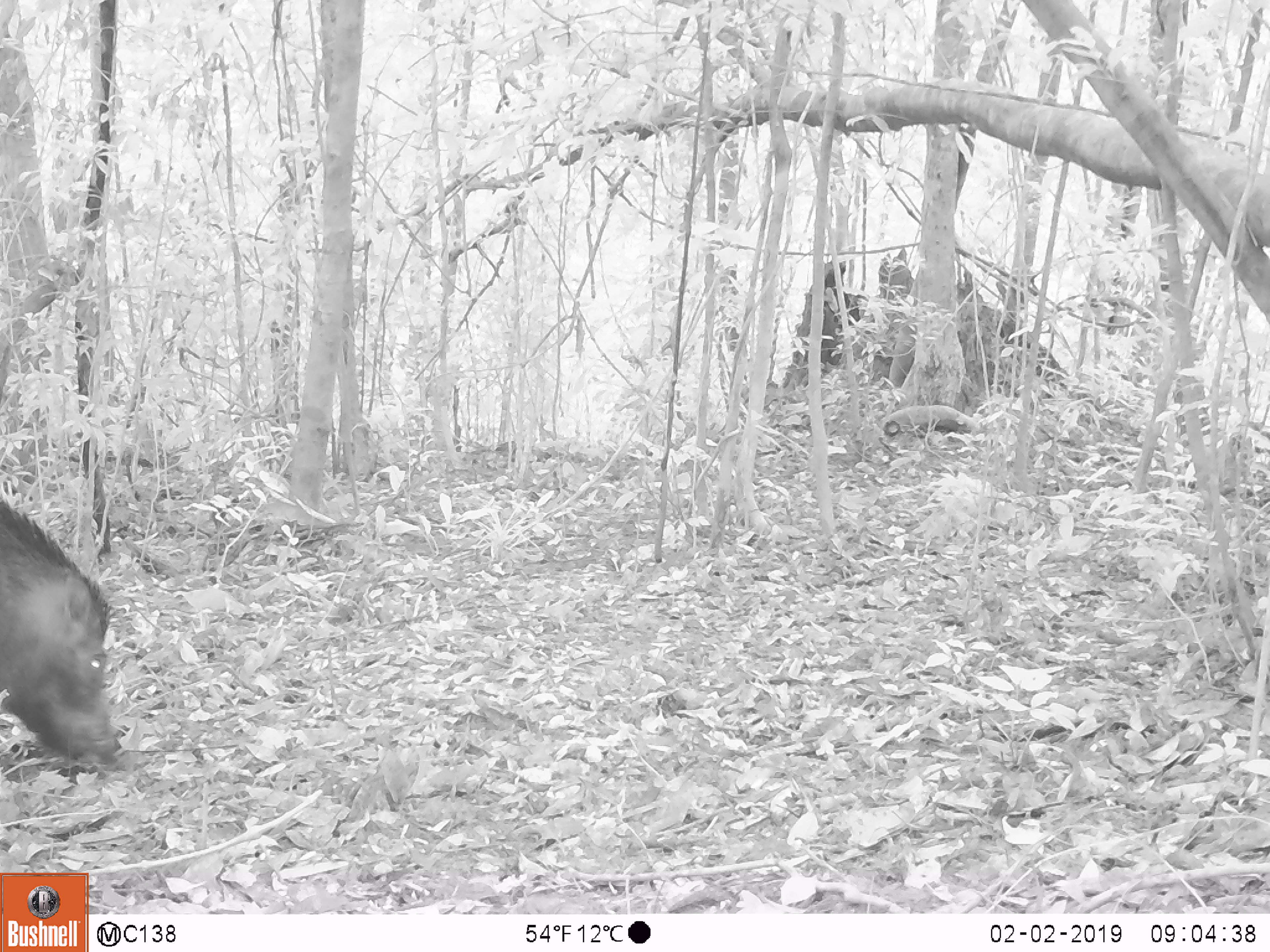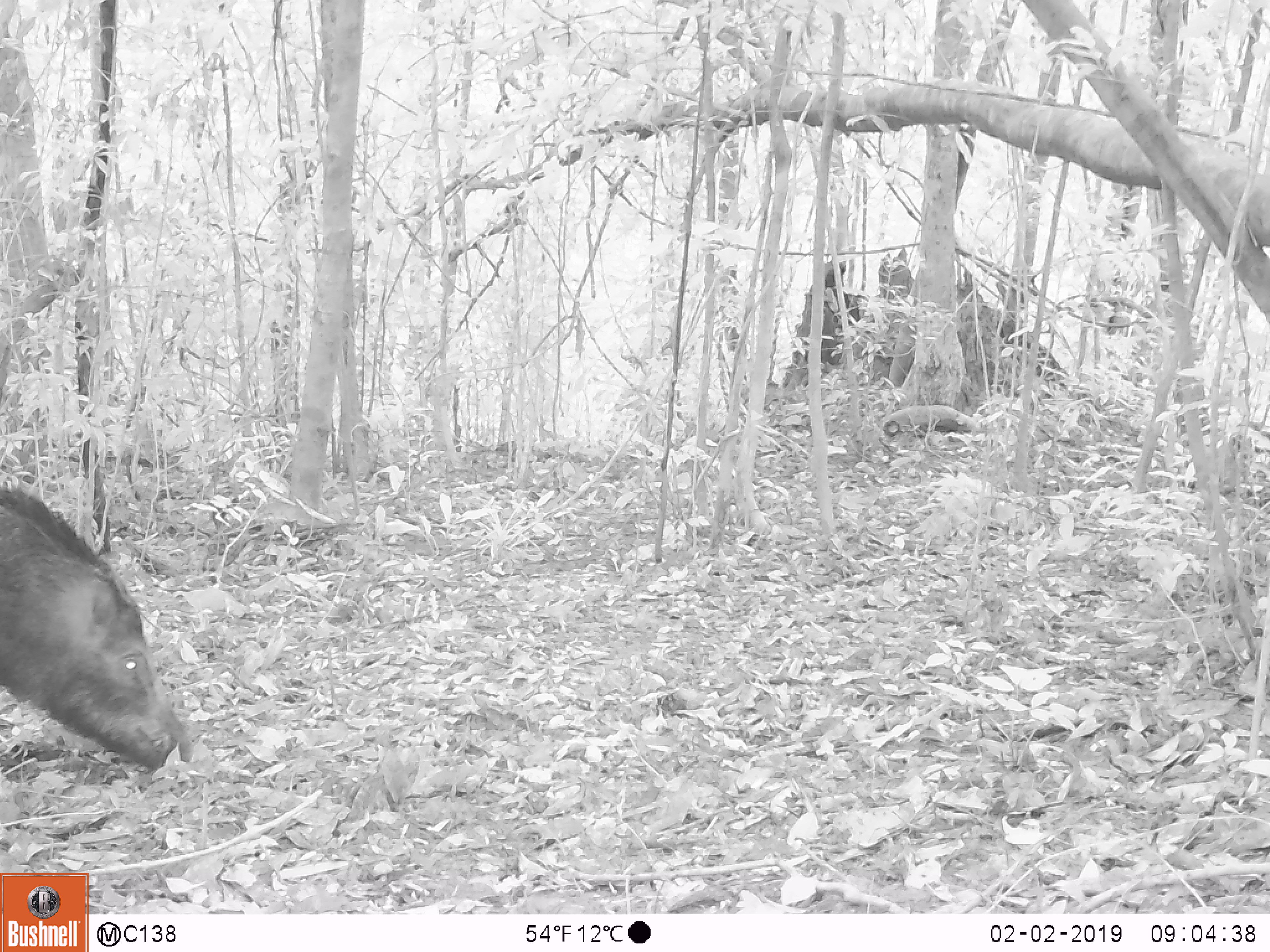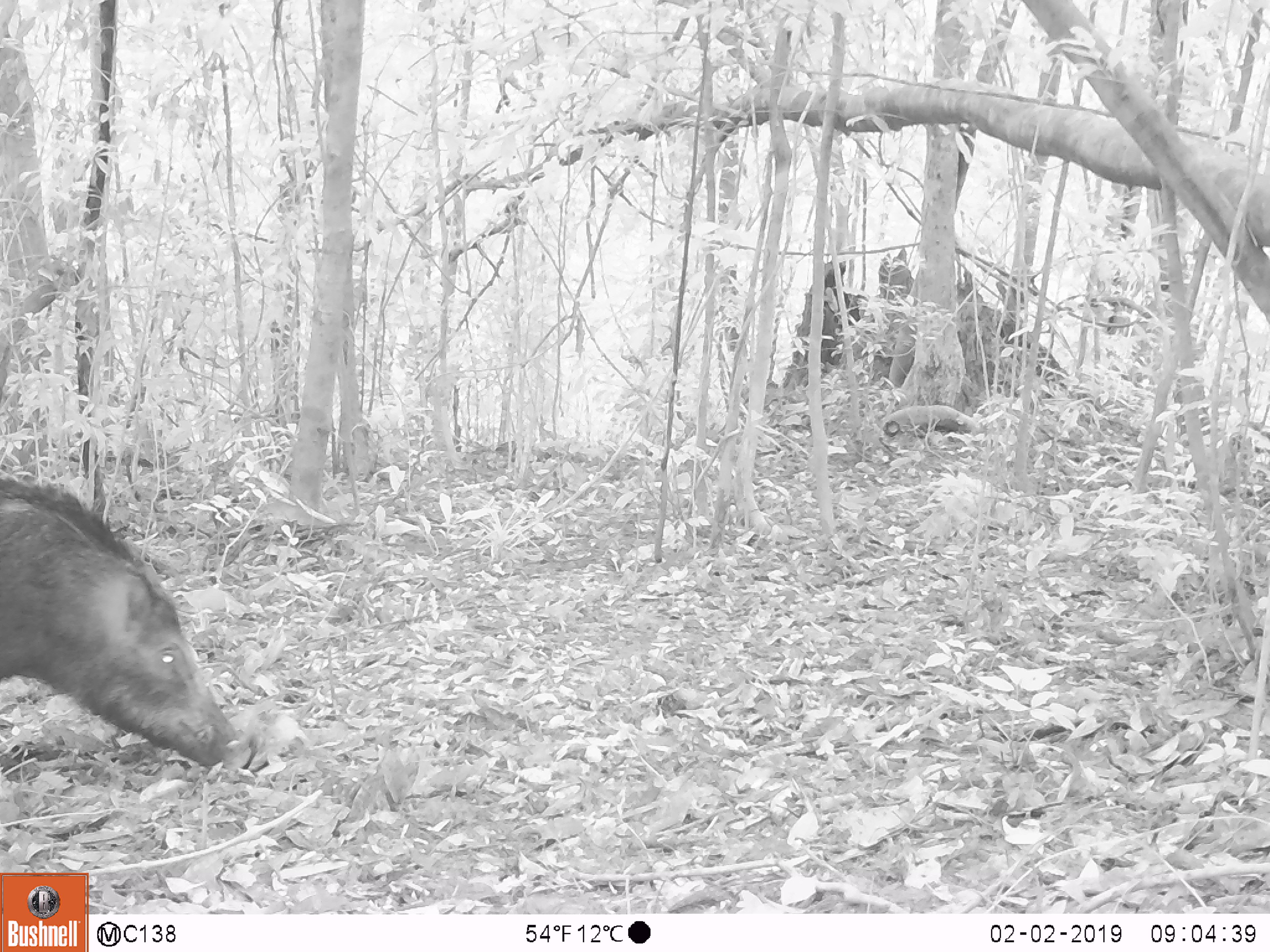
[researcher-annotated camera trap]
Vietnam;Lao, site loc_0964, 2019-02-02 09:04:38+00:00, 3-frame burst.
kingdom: Animalia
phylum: Chordata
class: Mammalia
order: Artiodactyla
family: Suidae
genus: Sus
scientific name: Sus scrofa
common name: eurasian wild pig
Eurasian wild pig (Sus scrofa). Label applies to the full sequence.